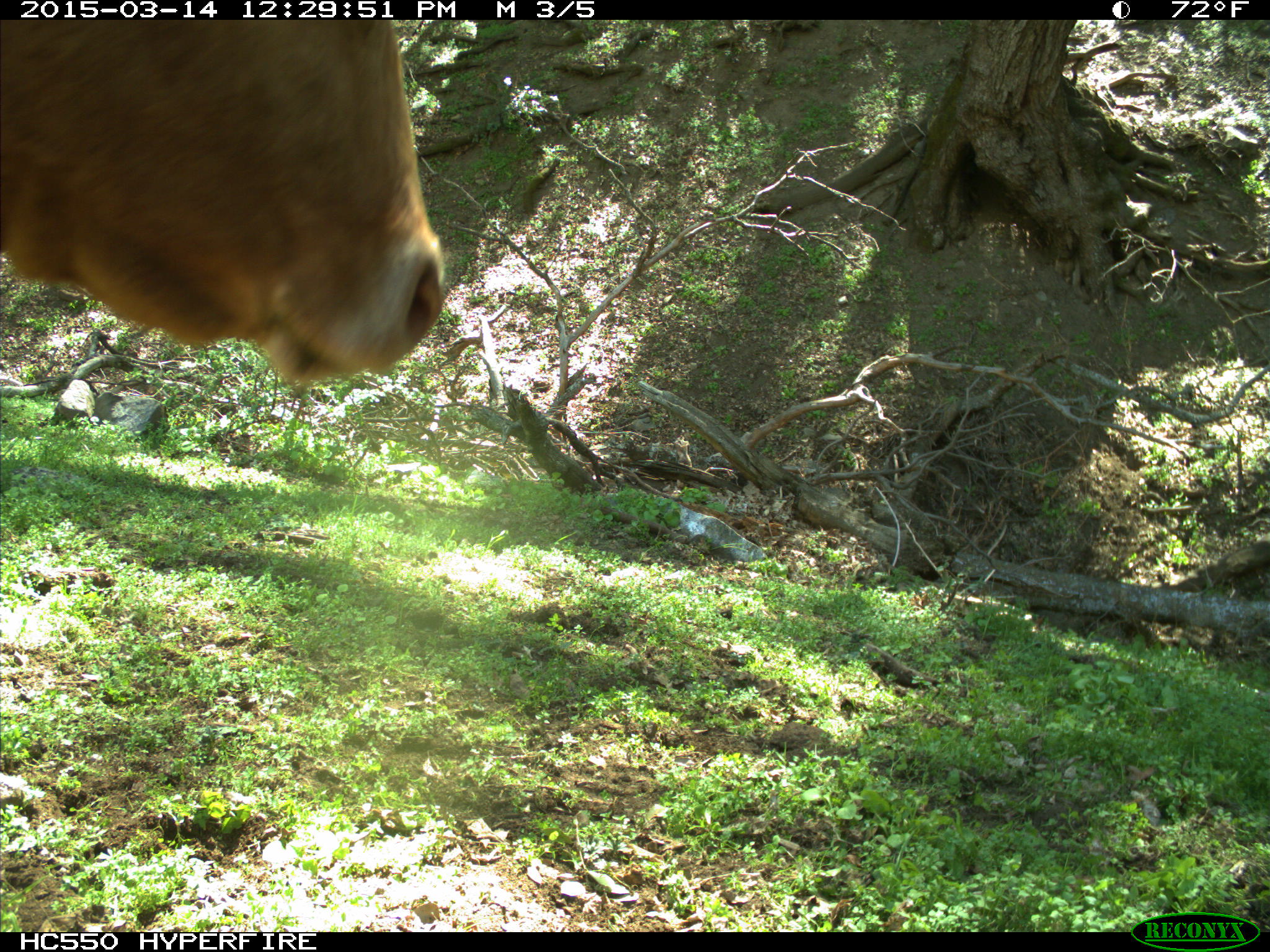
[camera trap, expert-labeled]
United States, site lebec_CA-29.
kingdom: Animalia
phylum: Chordata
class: Mammalia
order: Artiodactyla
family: Bovidae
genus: Bos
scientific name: Bos taurus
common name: domestic cow